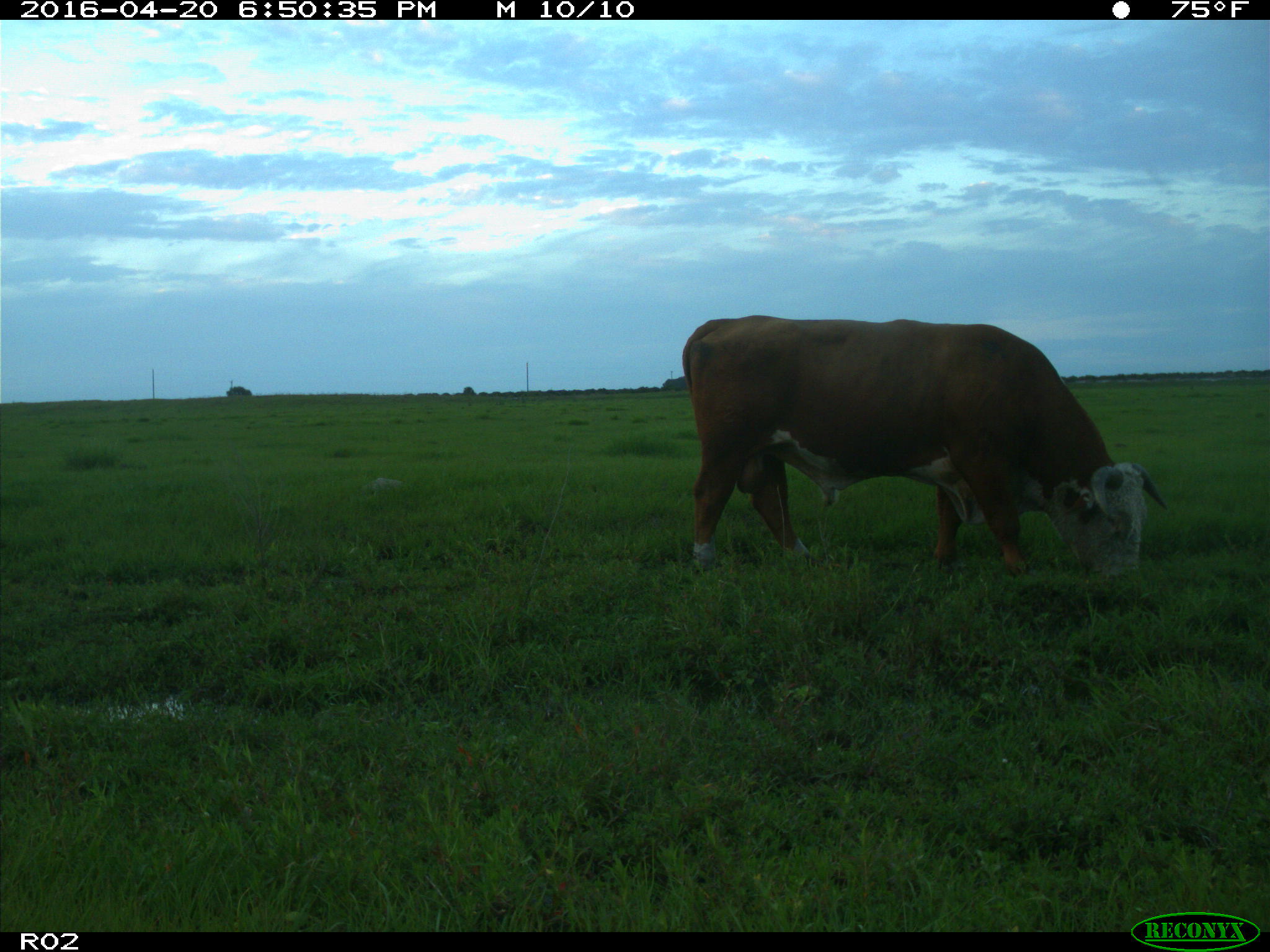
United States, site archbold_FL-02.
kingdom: Animalia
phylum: Chordata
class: Mammalia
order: Artiodactyla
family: Bovidae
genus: Bos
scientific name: Bos taurus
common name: domestic cow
Bos taurus (domestic cow).